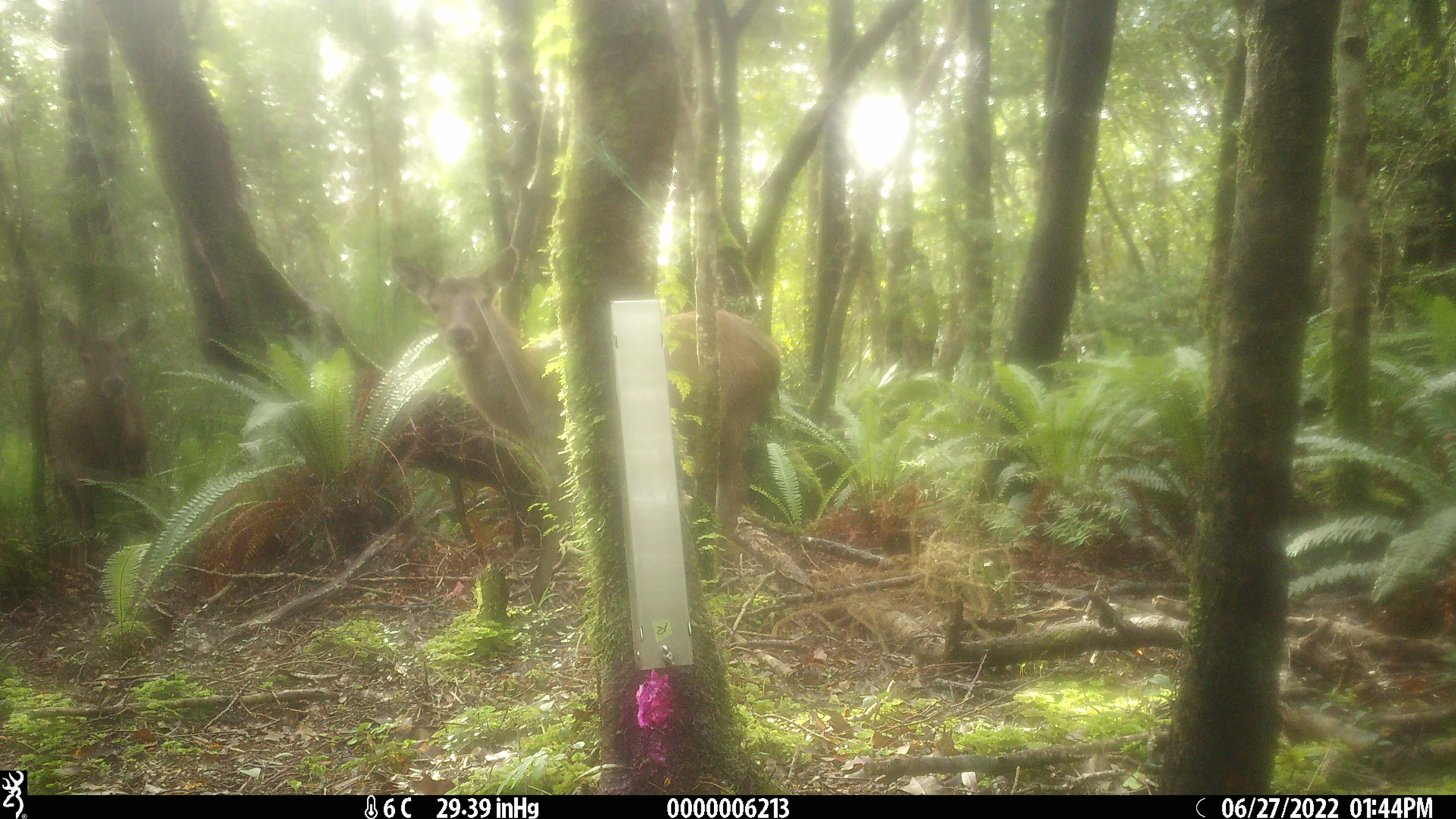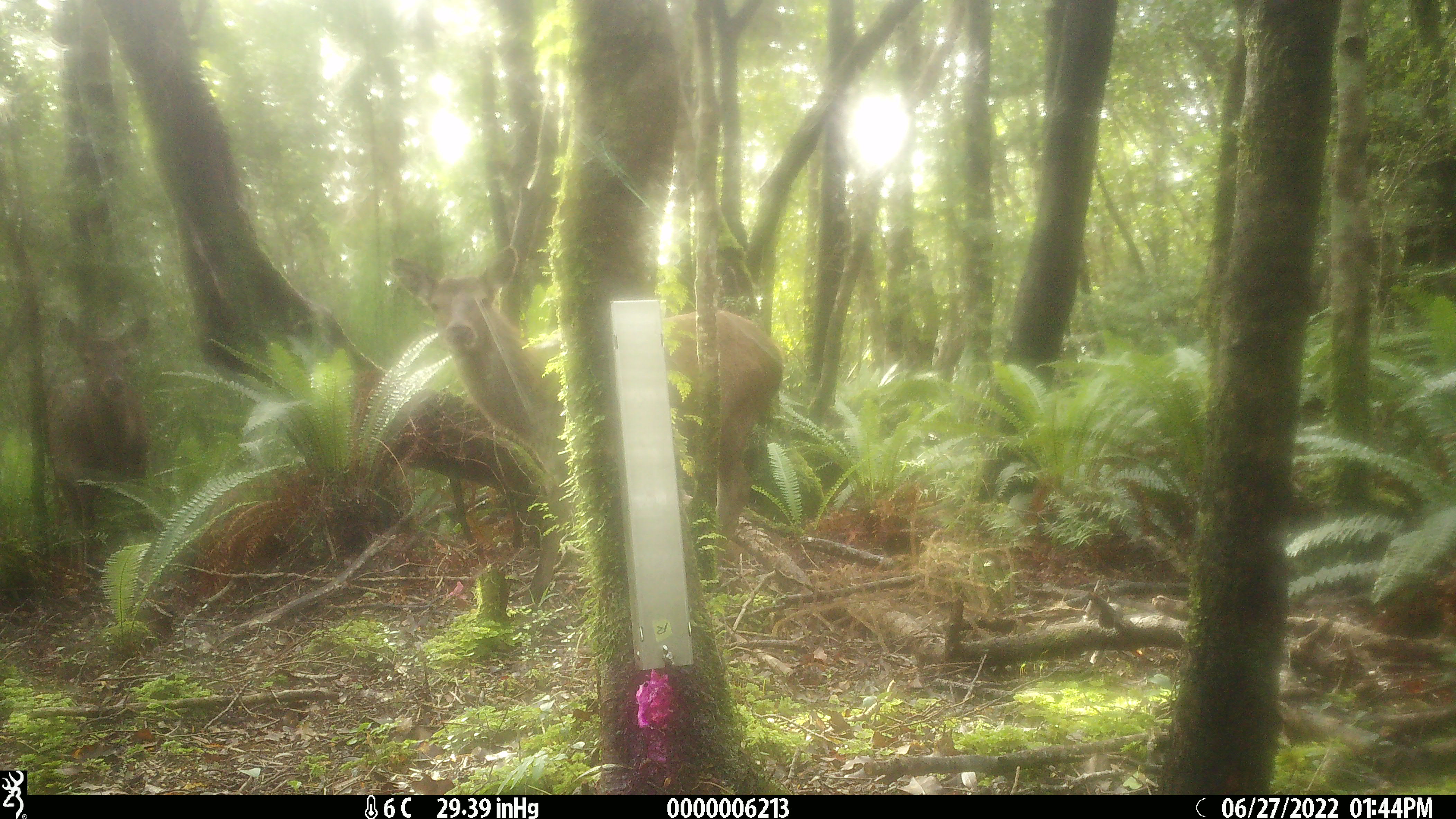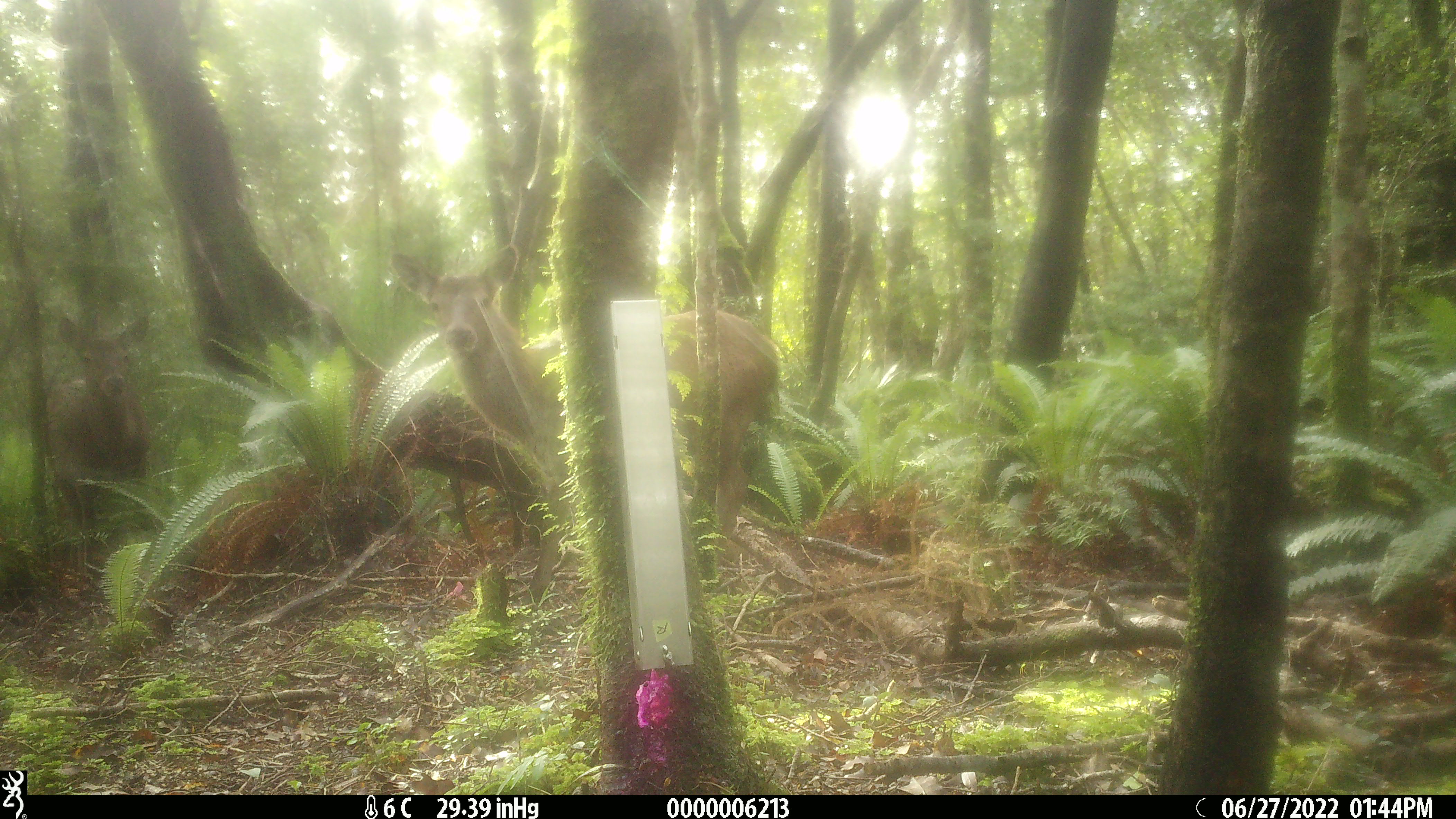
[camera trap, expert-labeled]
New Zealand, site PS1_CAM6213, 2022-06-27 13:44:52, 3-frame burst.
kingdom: Animalia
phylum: Chordata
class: Mammalia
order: Artiodactyla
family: Cervidae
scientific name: Cervidae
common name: deer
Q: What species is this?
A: Deer (Cervidae).